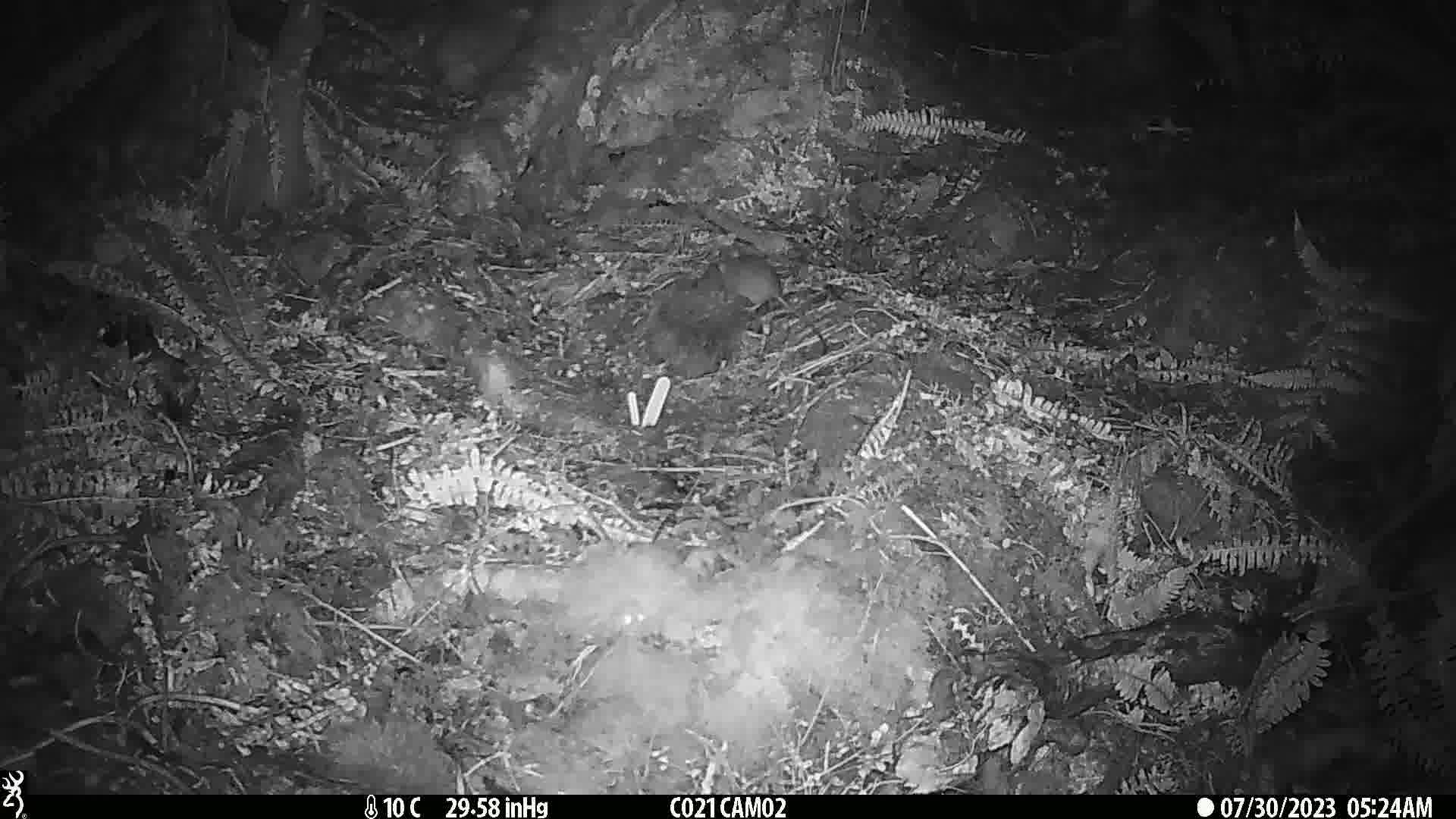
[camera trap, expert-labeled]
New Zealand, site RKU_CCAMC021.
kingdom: Animalia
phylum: Chordata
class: Mammalia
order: Rodentia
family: Muridae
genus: Rattus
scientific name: Rattus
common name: rat